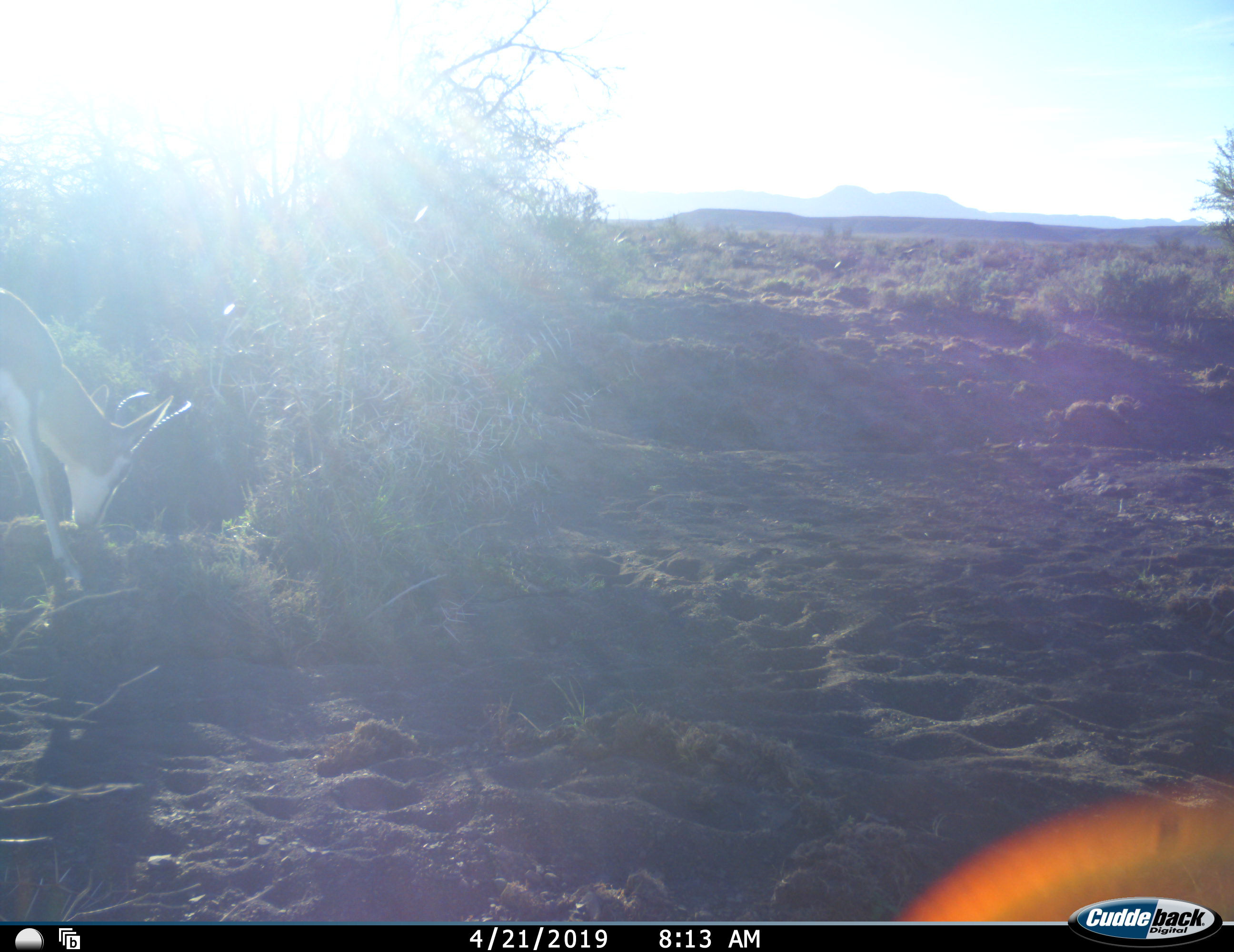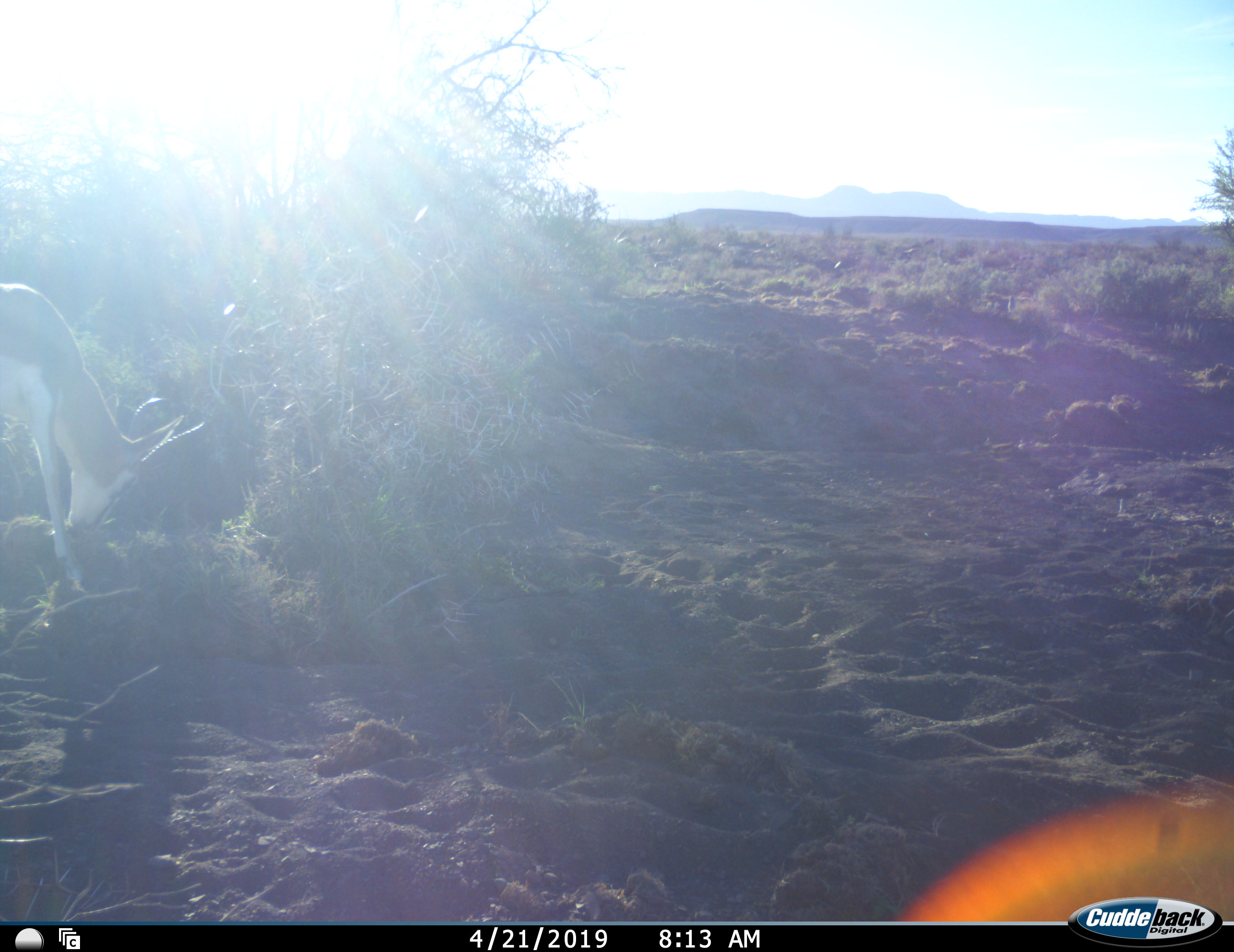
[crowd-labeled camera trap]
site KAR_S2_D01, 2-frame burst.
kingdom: Animalia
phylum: Chordata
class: Mammalia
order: Artiodactyla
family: Bovidae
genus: Antidorcas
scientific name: Antidorcas marsupialis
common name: springbok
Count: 1.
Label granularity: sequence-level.